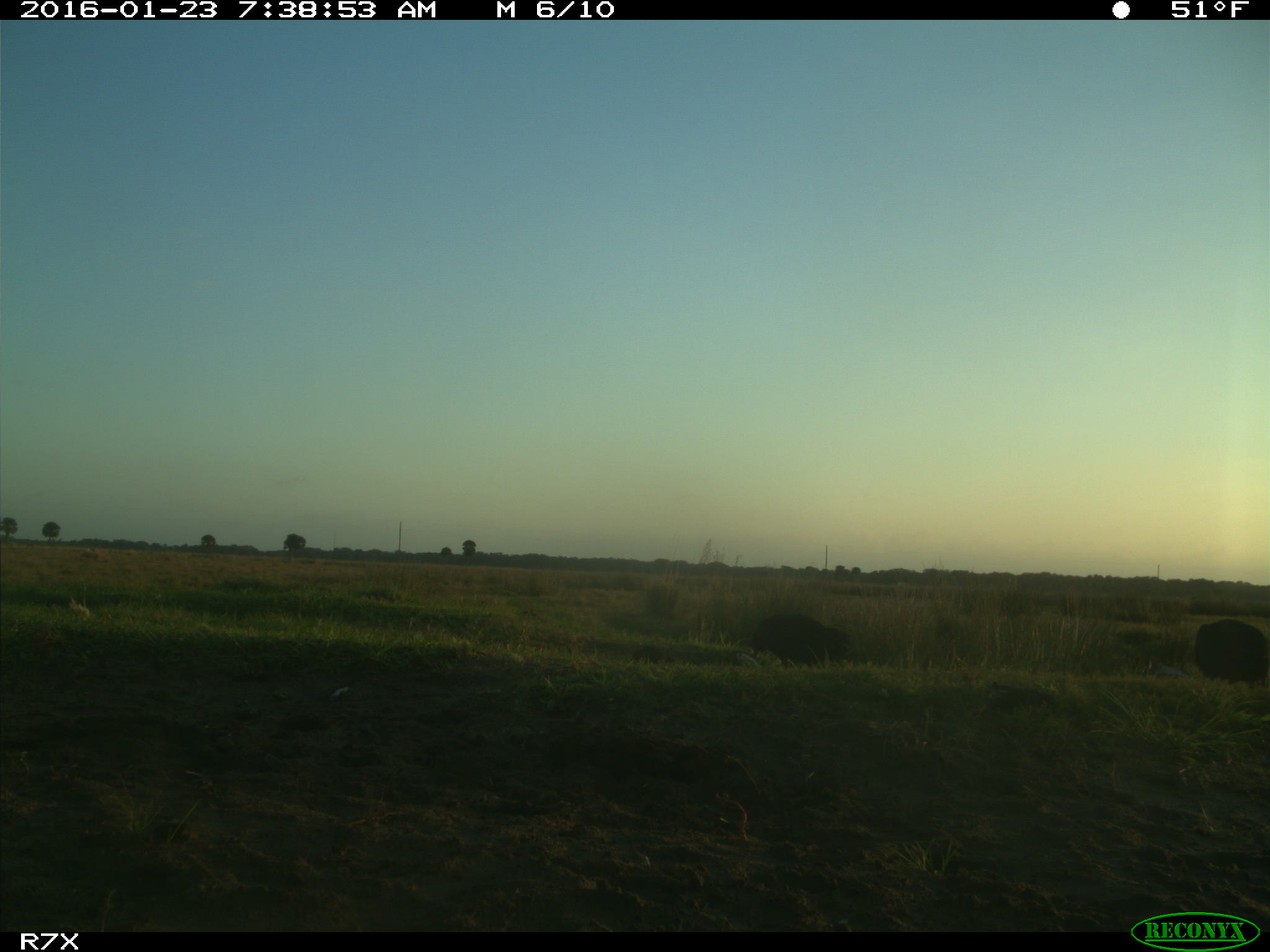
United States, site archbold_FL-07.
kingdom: Animalia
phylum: Chordata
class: Aves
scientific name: Aves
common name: birds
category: unidentified bird